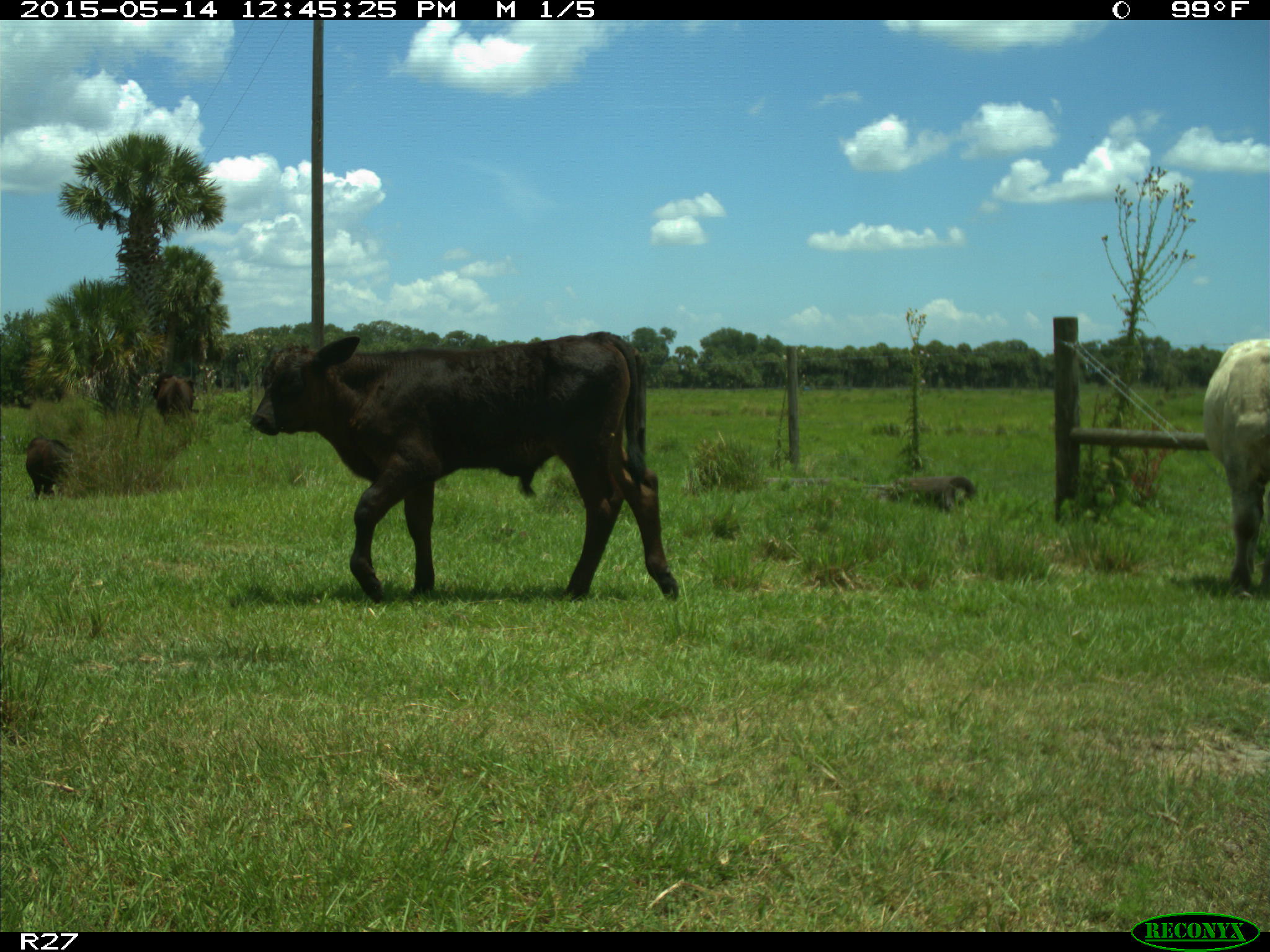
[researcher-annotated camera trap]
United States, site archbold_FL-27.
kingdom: Animalia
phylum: Chordata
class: Mammalia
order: Artiodactyla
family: Bovidae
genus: Bos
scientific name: Bos taurus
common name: domestic cow